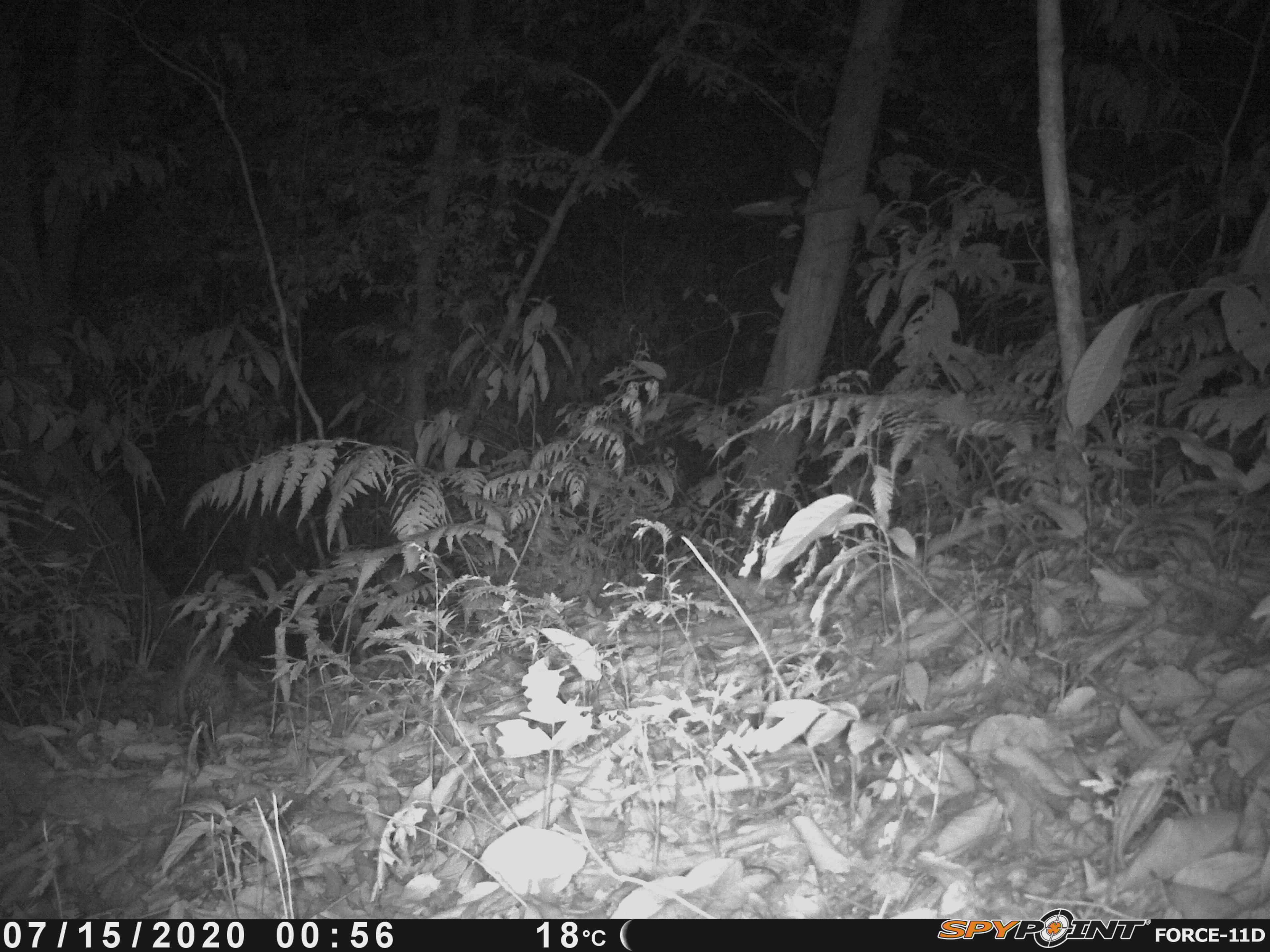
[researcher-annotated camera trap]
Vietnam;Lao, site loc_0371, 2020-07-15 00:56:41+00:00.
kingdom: Animalia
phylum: Chordata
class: Mammalia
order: Rodentia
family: Hystricidae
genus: Atherurus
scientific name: Atherurus macrourus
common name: asiatic brush-tailed porcupine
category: asiatic brush tailed porcupine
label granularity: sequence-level